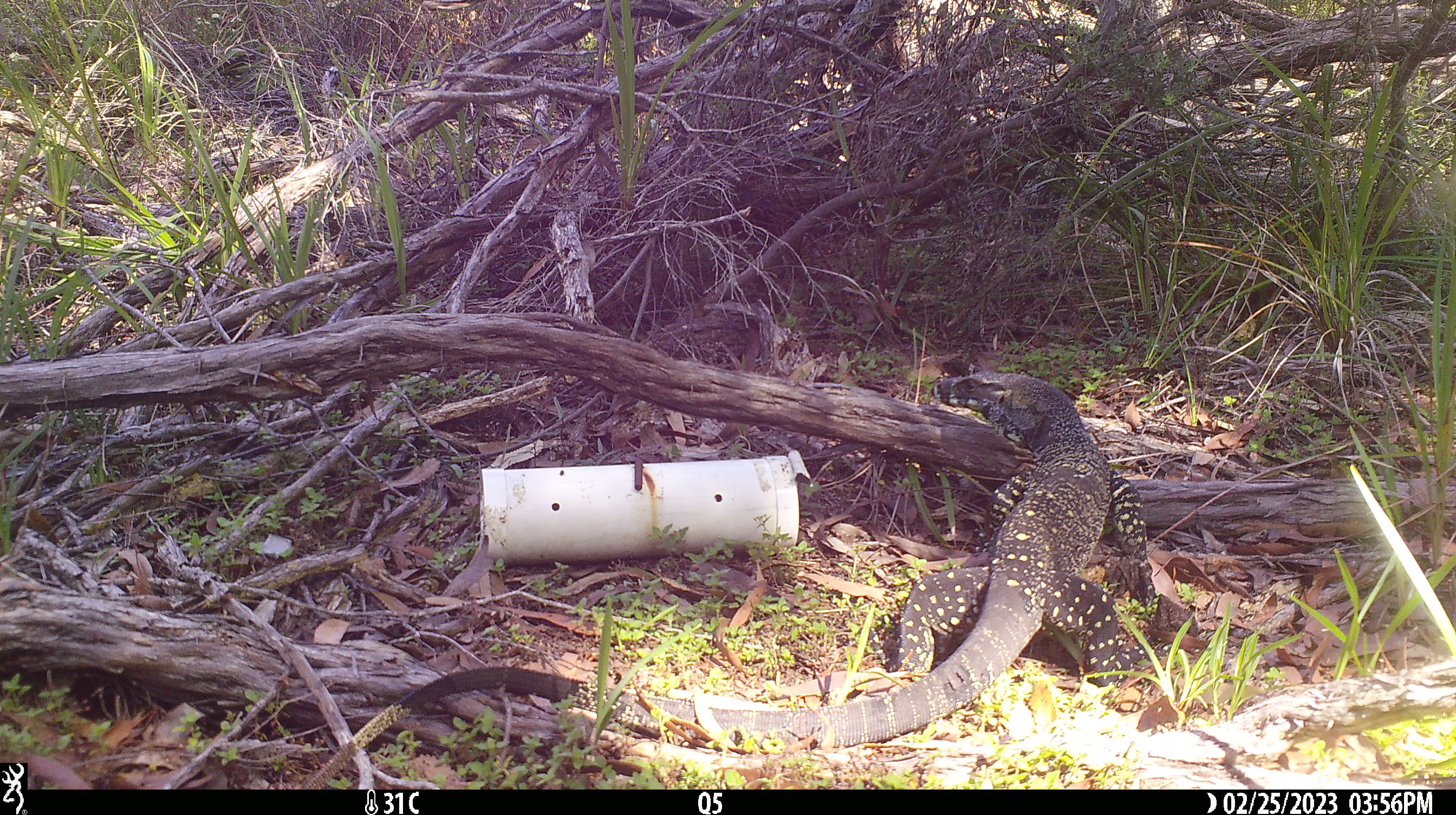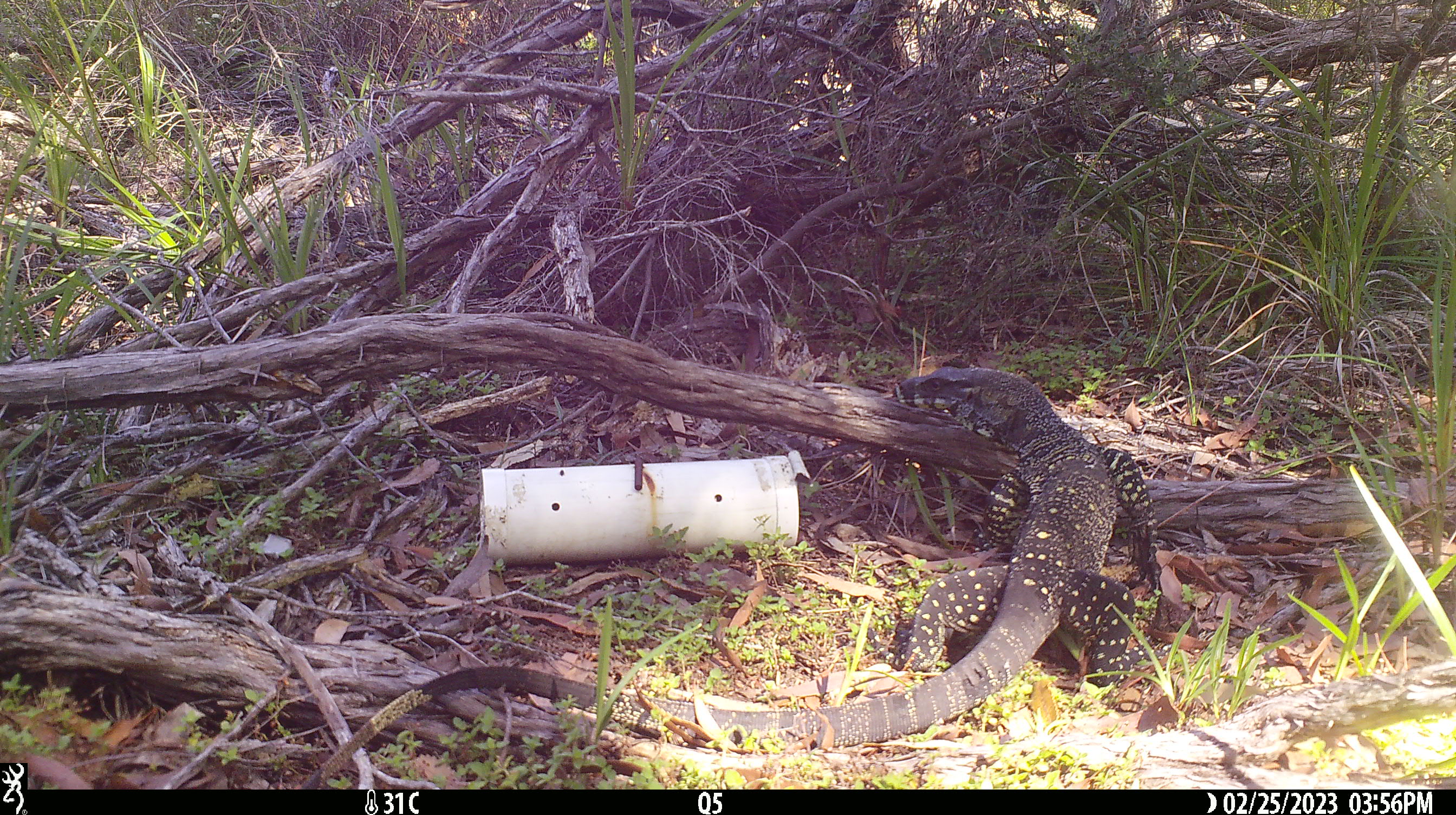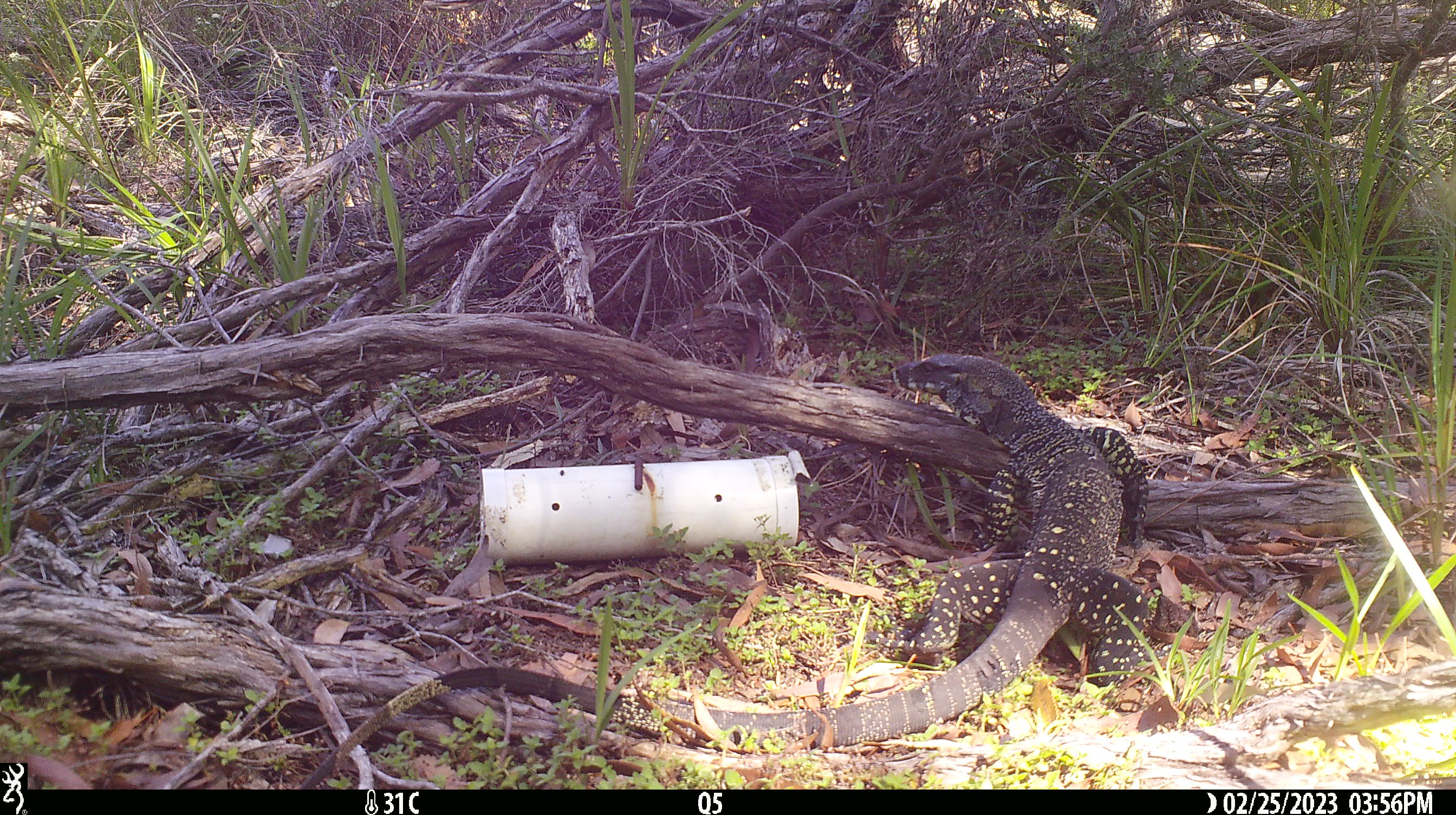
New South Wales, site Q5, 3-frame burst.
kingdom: Animalia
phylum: Chordata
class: Reptilia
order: Squamata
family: Varanidae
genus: Varanus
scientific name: Varanus varius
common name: lace monitor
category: goanna